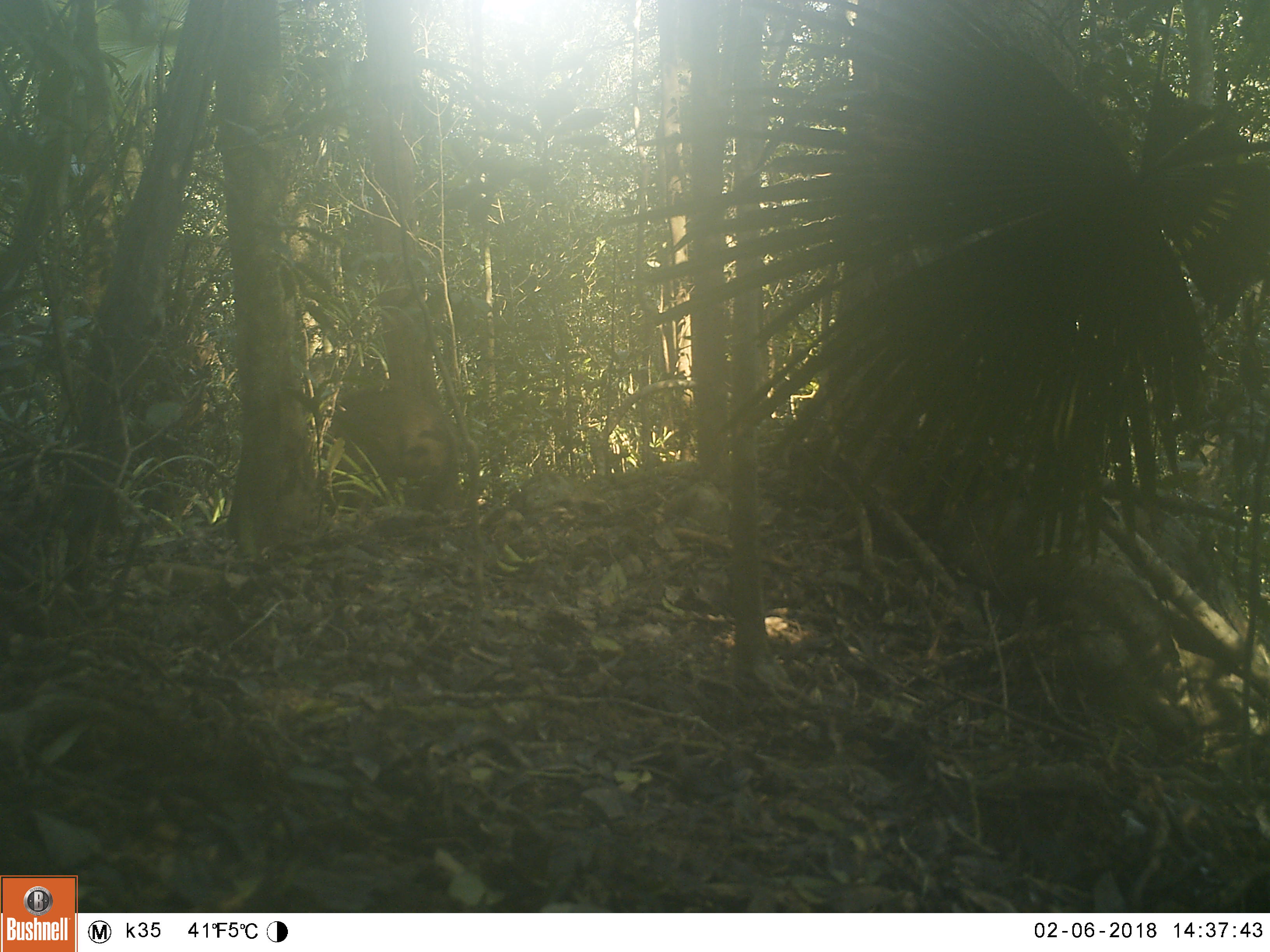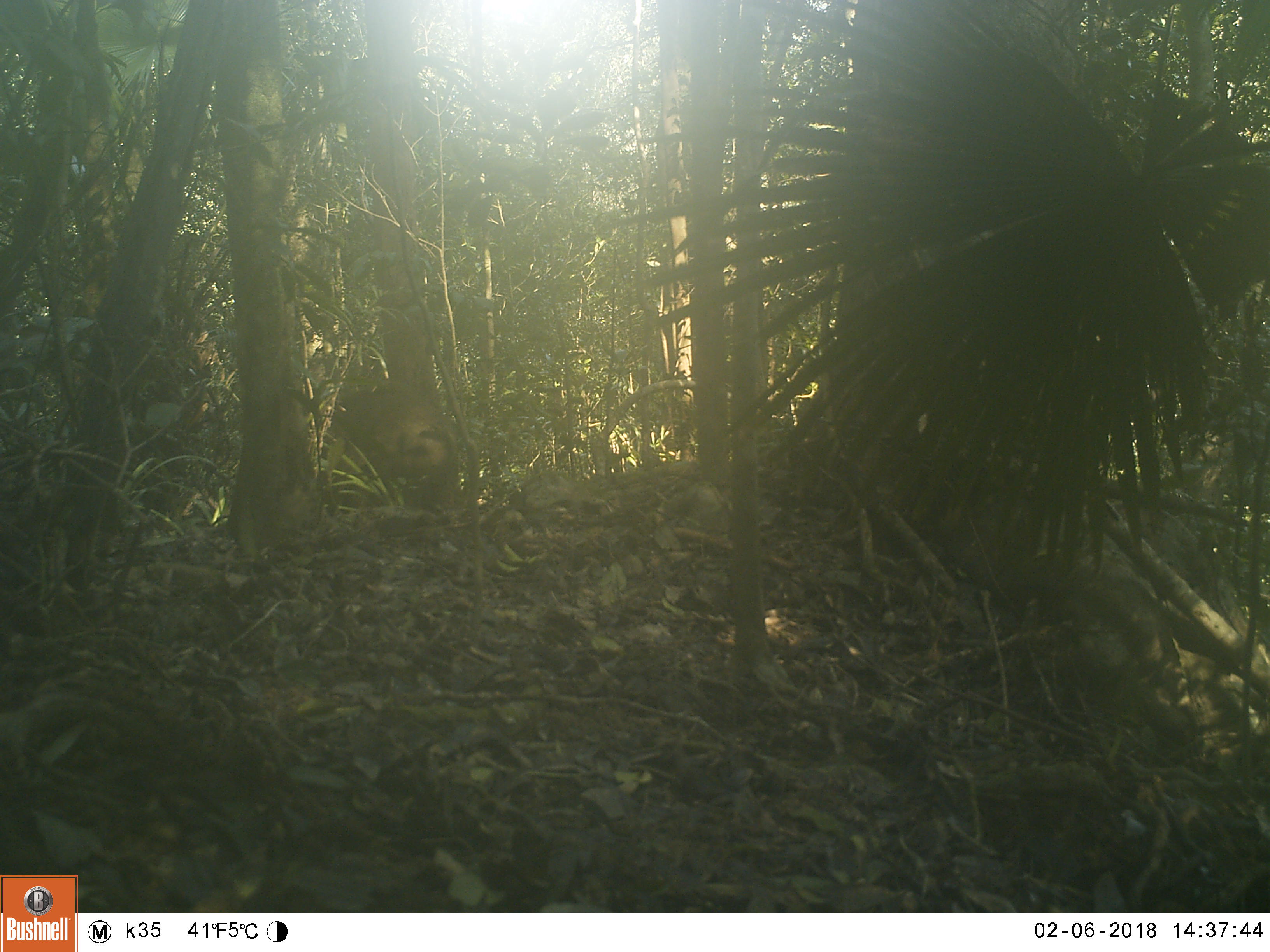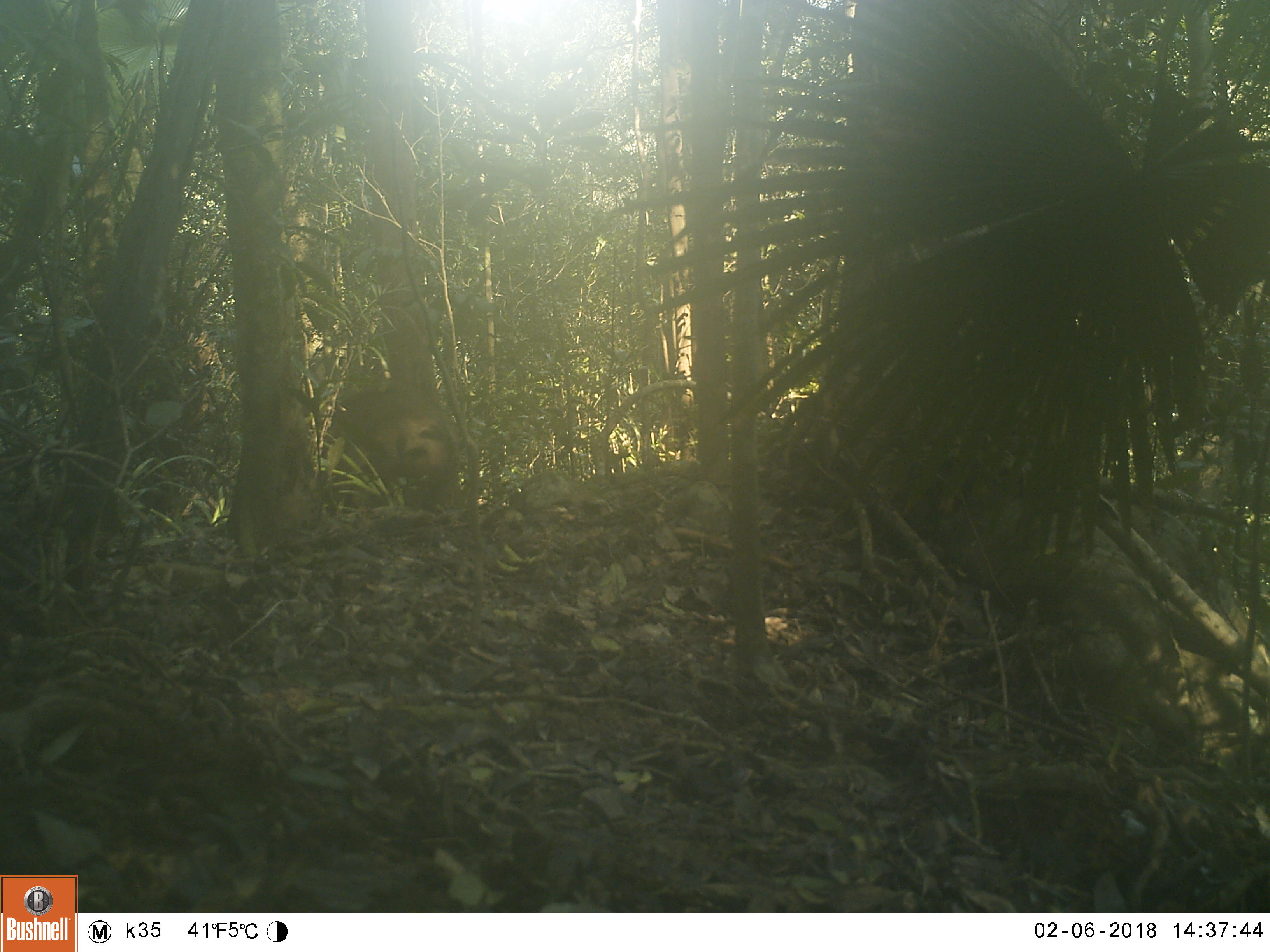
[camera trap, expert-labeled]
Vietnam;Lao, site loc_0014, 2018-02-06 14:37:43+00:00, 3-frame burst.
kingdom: Animalia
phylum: Chordata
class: Mammalia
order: Artiodactyla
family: Suidae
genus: Sus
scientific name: Sus scrofa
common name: eurasian wild pig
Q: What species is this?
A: Eurasian wild pig (Sus scrofa).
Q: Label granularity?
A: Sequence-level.